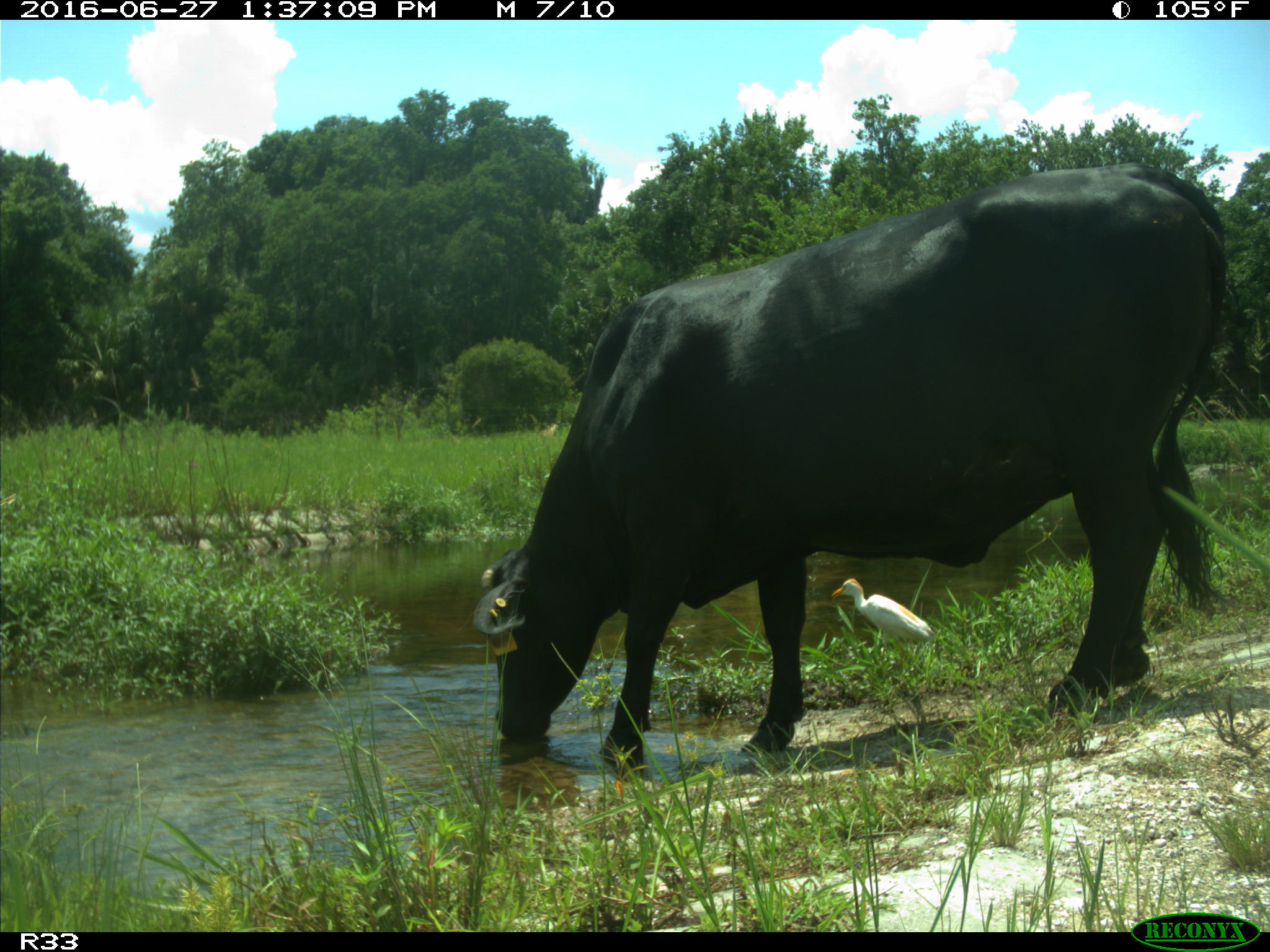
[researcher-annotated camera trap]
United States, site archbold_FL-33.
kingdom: Animalia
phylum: Chordata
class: Mammalia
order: Artiodactyla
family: Bovidae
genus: Bos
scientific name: Bos taurus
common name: domestic cow